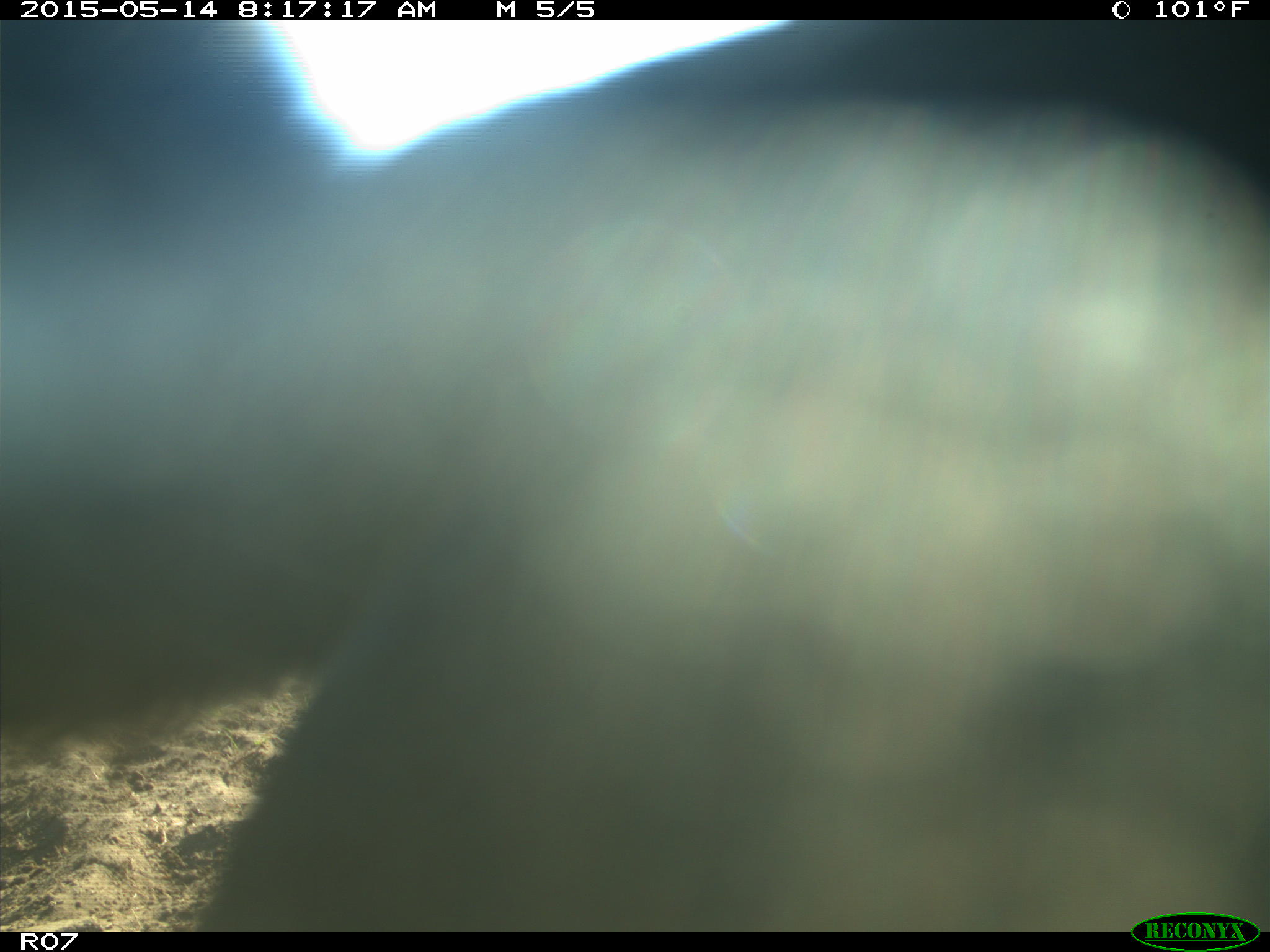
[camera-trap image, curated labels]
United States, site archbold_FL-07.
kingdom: Animalia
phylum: Chordata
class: Mammalia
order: Artiodactyla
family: Bovidae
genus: Bos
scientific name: Bos taurus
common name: domestic cow